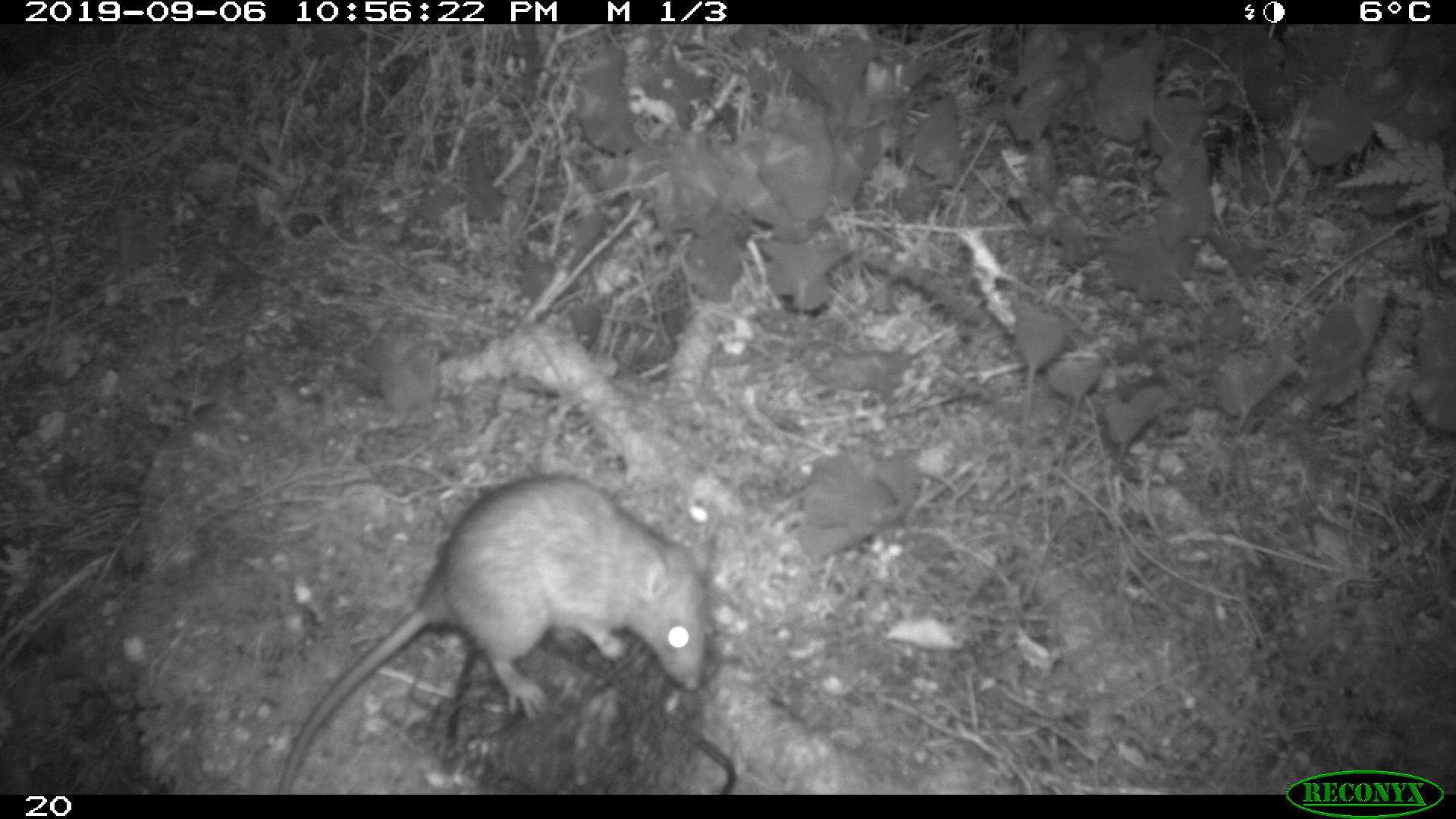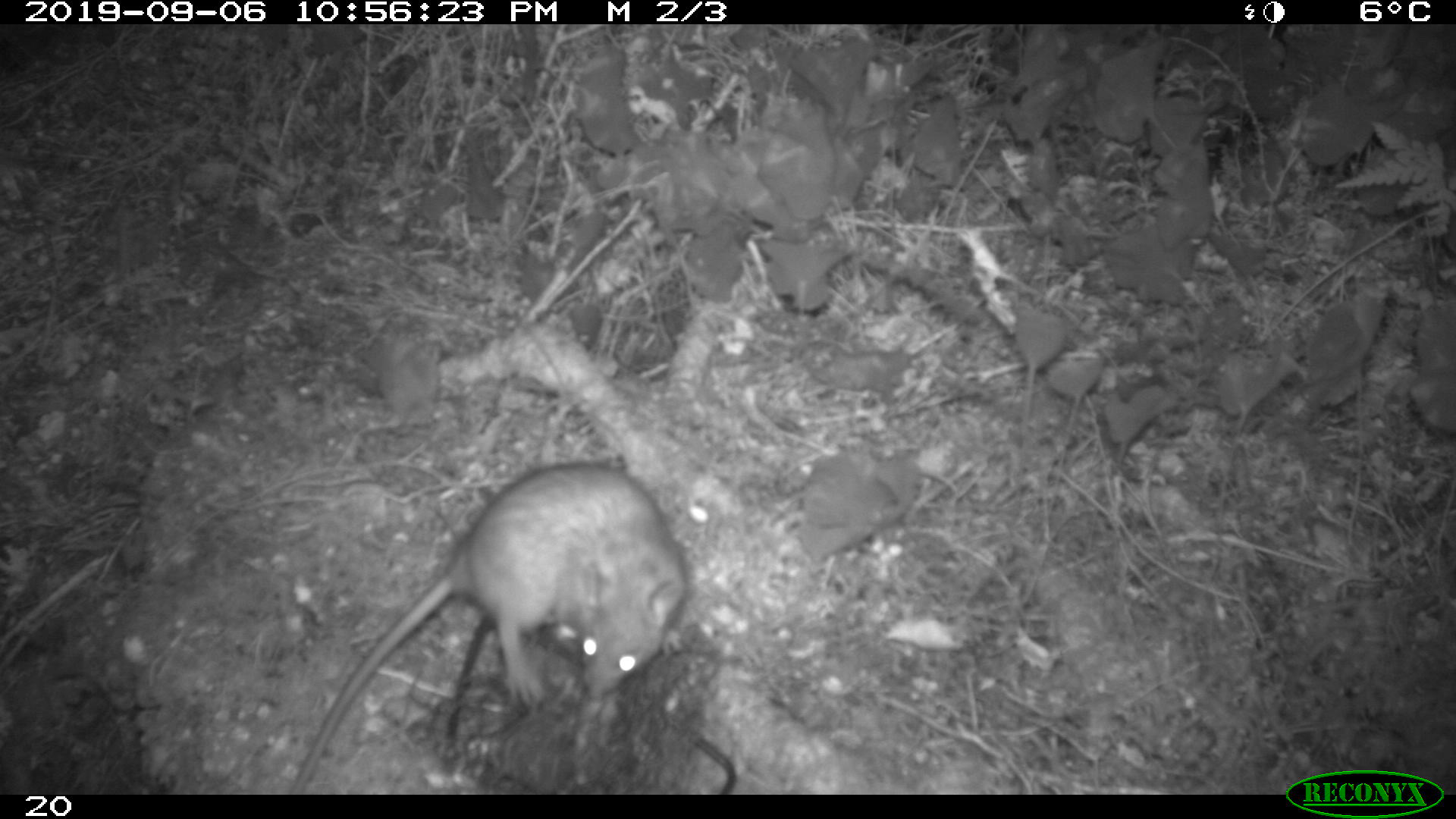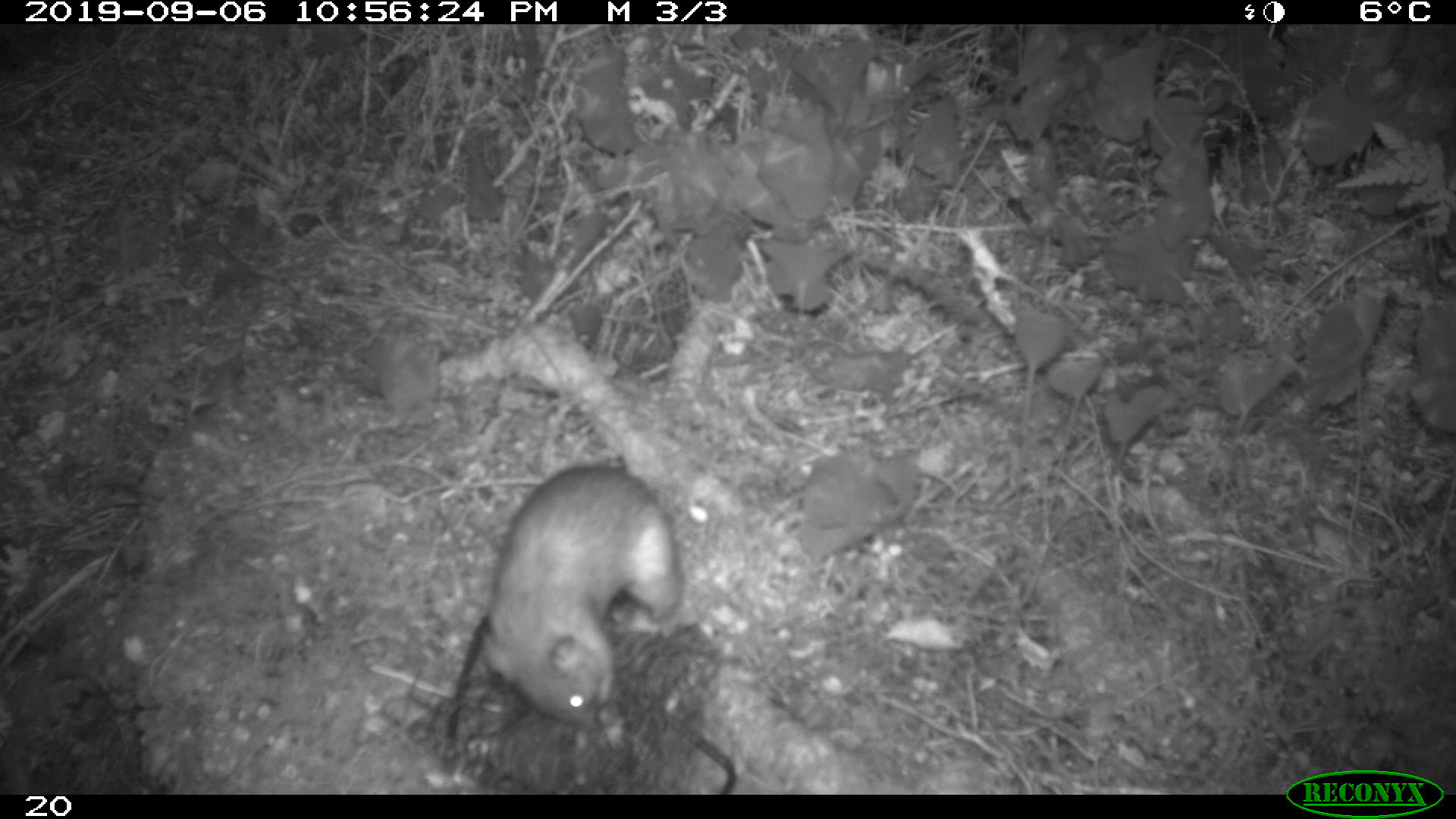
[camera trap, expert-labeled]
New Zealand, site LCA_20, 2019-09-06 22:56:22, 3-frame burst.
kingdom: Animalia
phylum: Chordata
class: Mammalia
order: Rodentia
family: Muridae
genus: Rattus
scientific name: Rattus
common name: rat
Rat (Rattus).